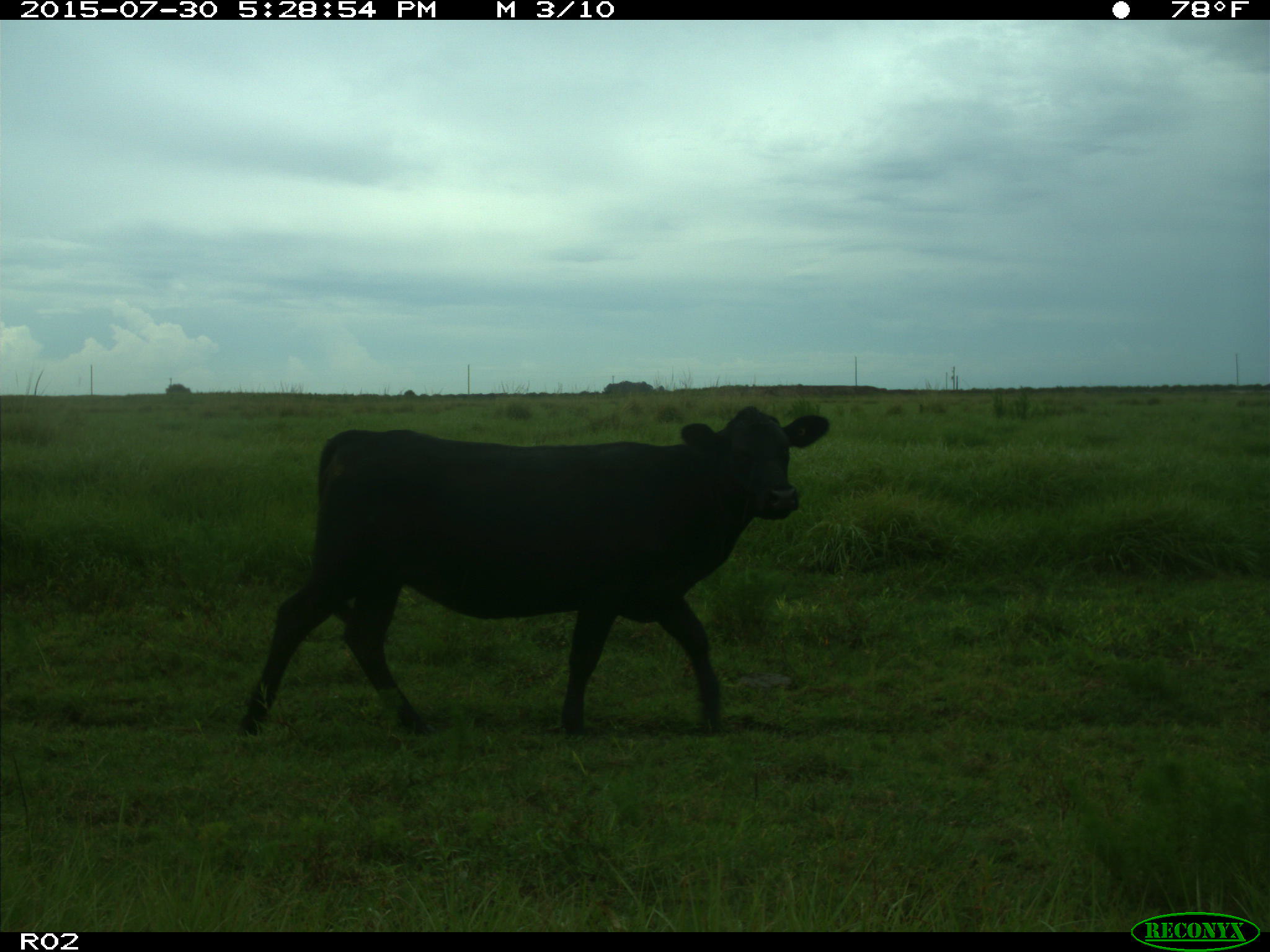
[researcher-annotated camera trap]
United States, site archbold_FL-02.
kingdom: Animalia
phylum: Chordata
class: Mammalia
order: Artiodactyla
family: Bovidae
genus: Bos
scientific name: Bos taurus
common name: domestic cow